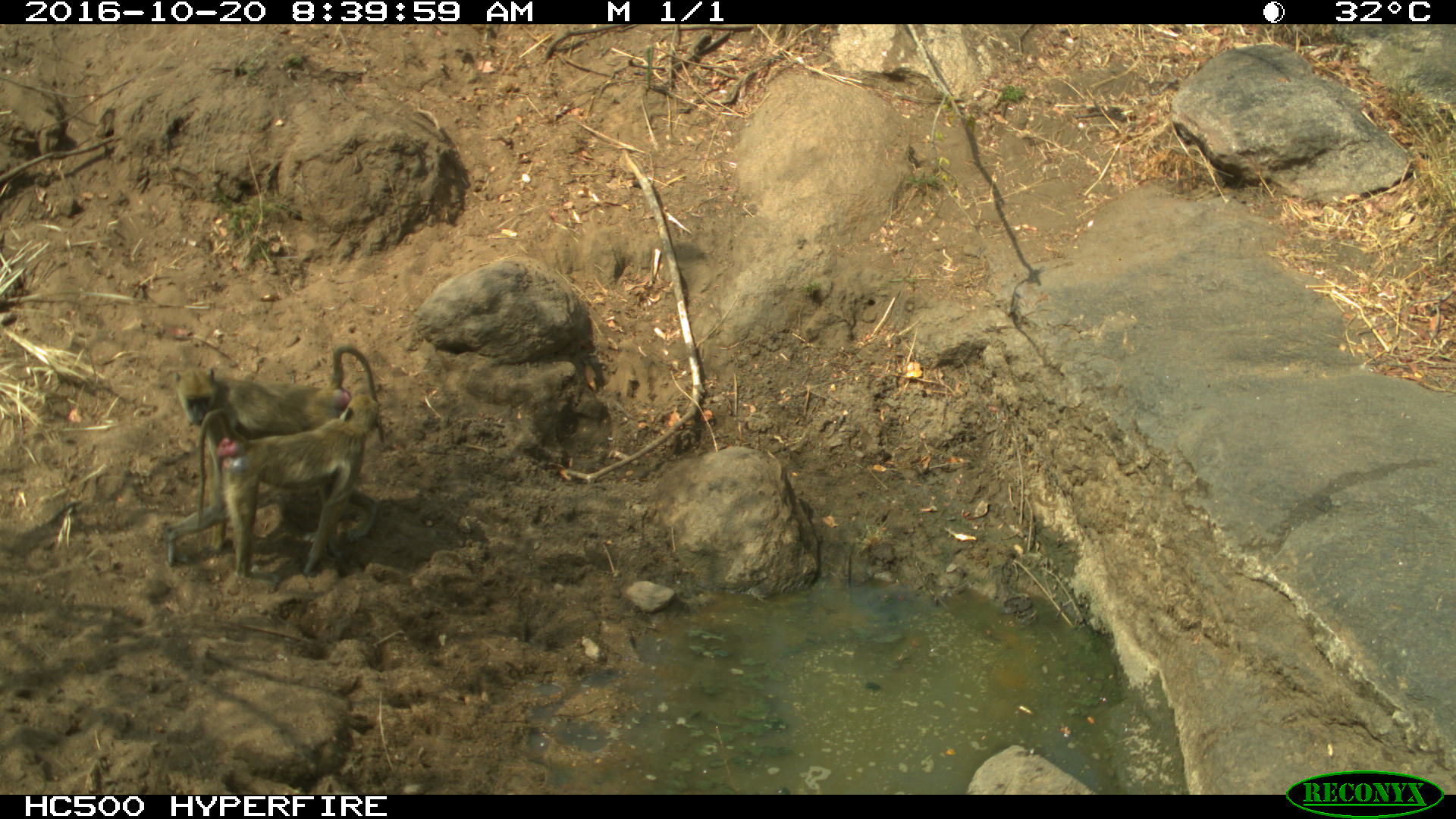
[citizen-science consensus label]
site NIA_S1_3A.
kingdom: Animalia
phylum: Chordata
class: Mammalia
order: Primates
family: Cercopithecidae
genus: Papio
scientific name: Papio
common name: baboon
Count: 2.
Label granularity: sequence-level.